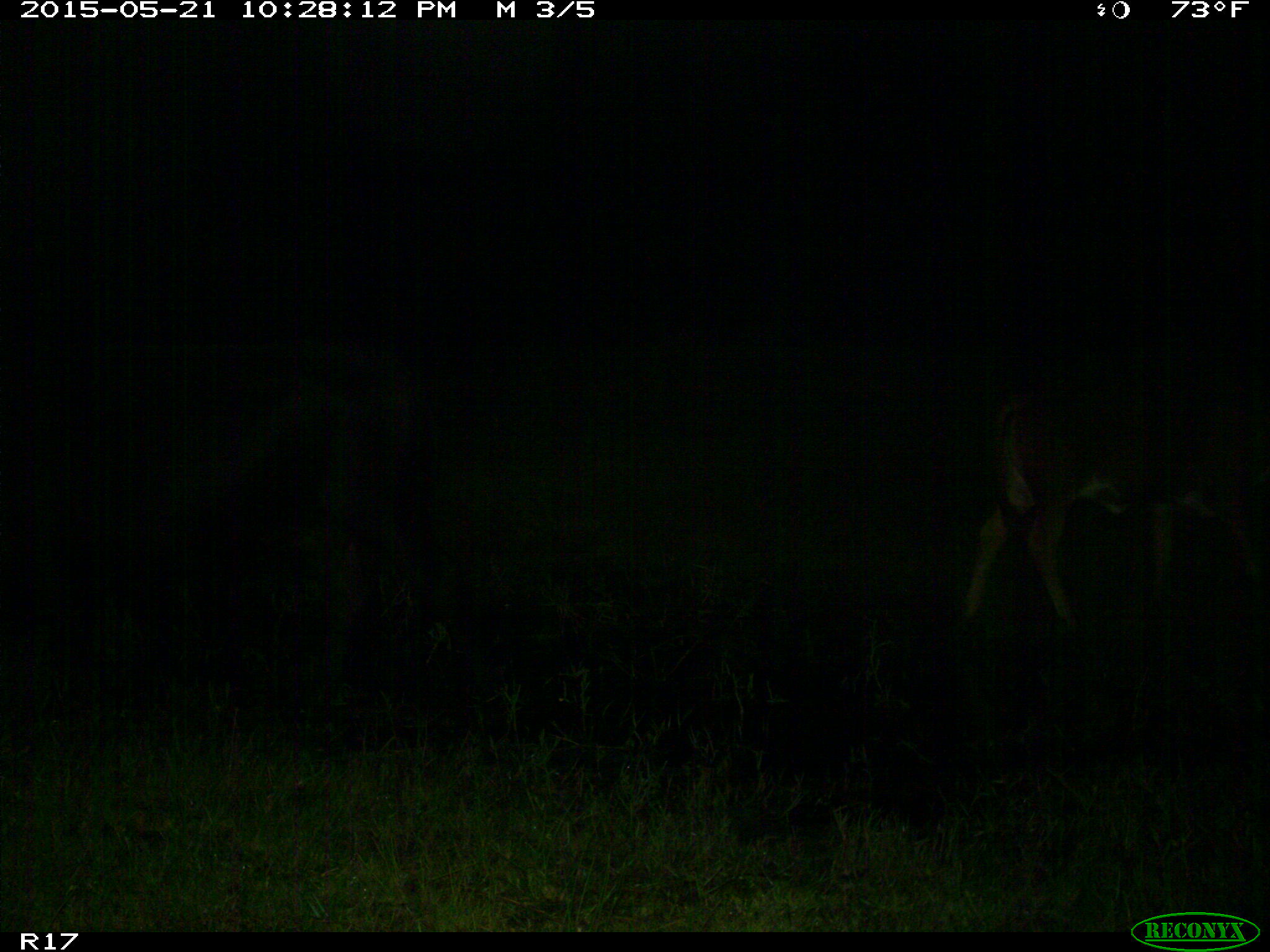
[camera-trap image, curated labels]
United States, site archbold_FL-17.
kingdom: Animalia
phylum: Chordata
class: Mammalia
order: Artiodactyla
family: Bovidae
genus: Bos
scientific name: Bos taurus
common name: domestic cow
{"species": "Bos taurus (domestic cow)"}